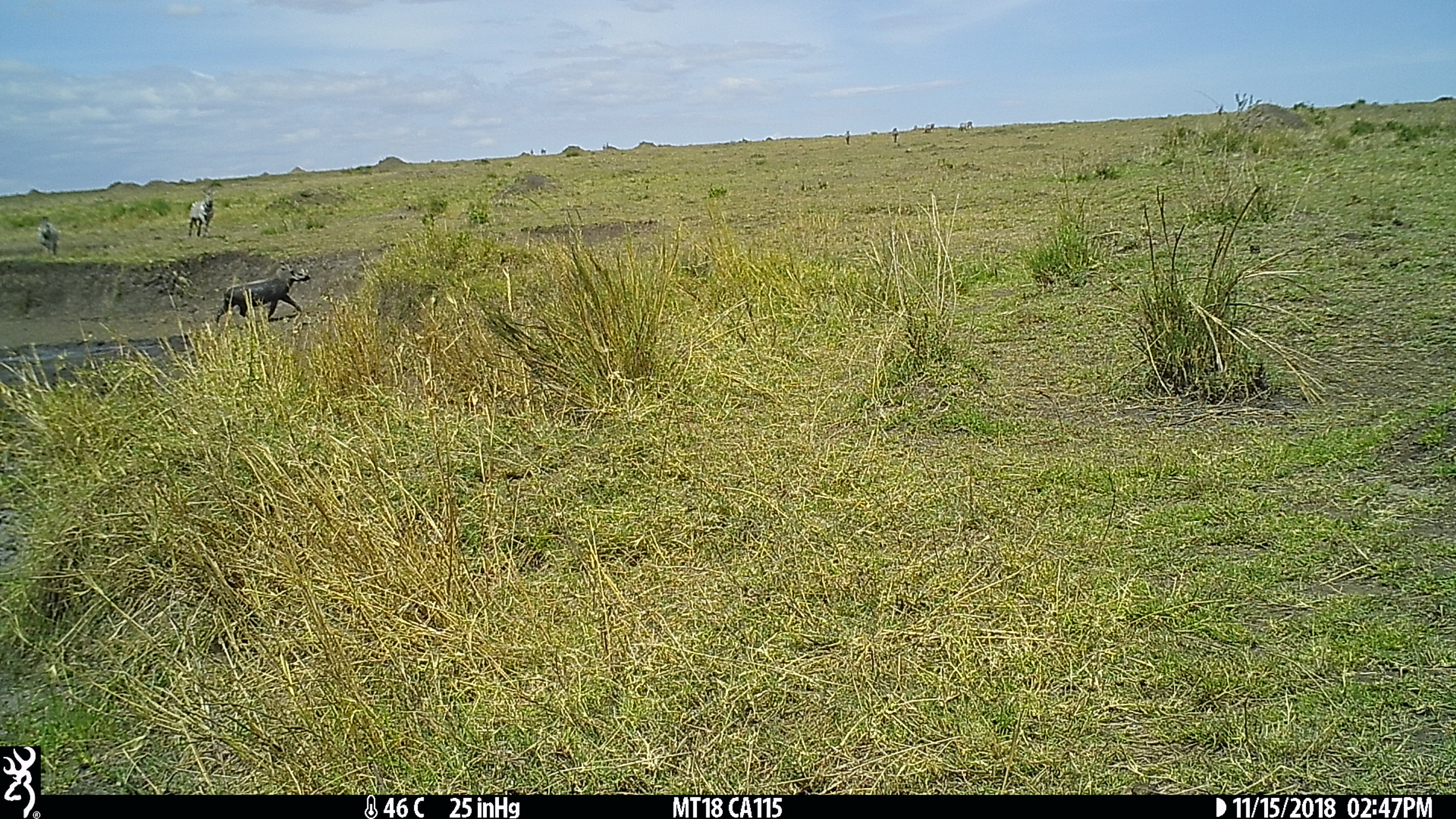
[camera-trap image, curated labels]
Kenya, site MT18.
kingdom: Animalia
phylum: Chordata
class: Mammalia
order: Perissodactyla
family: Equidae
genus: Equus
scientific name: Equus quagga burchellii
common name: burchell's zebra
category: zebra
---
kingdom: Animalia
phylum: Chordata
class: Mammalia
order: Artiodactyla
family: Suidae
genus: Phacochoerus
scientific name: Phacochoerus africanus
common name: common warthog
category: warthog